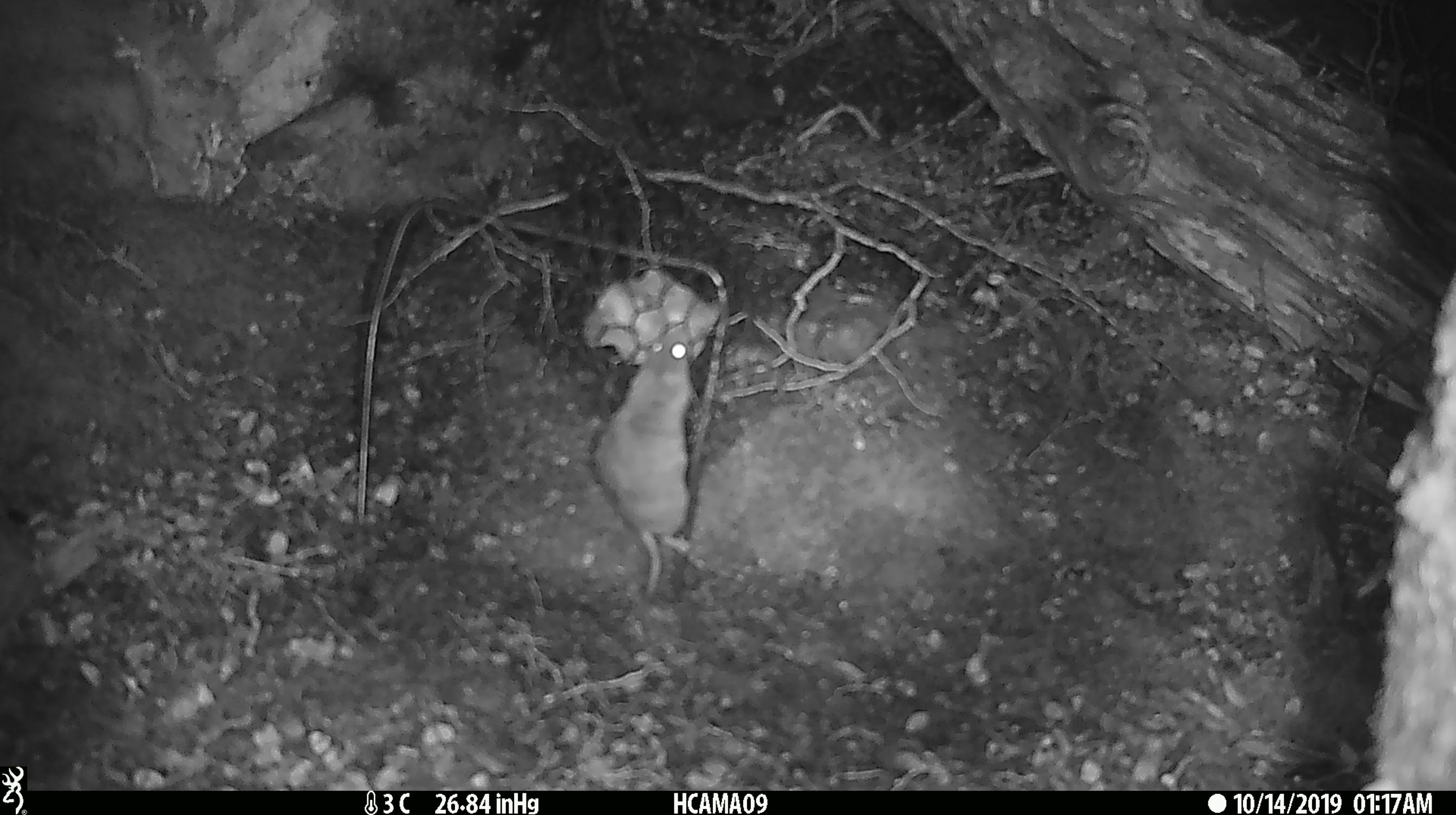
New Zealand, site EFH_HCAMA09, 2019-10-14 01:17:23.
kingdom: Animalia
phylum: Chordata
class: Mammalia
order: Rodentia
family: Muridae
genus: Mus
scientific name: Mus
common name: mouse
Mouse (Mus).